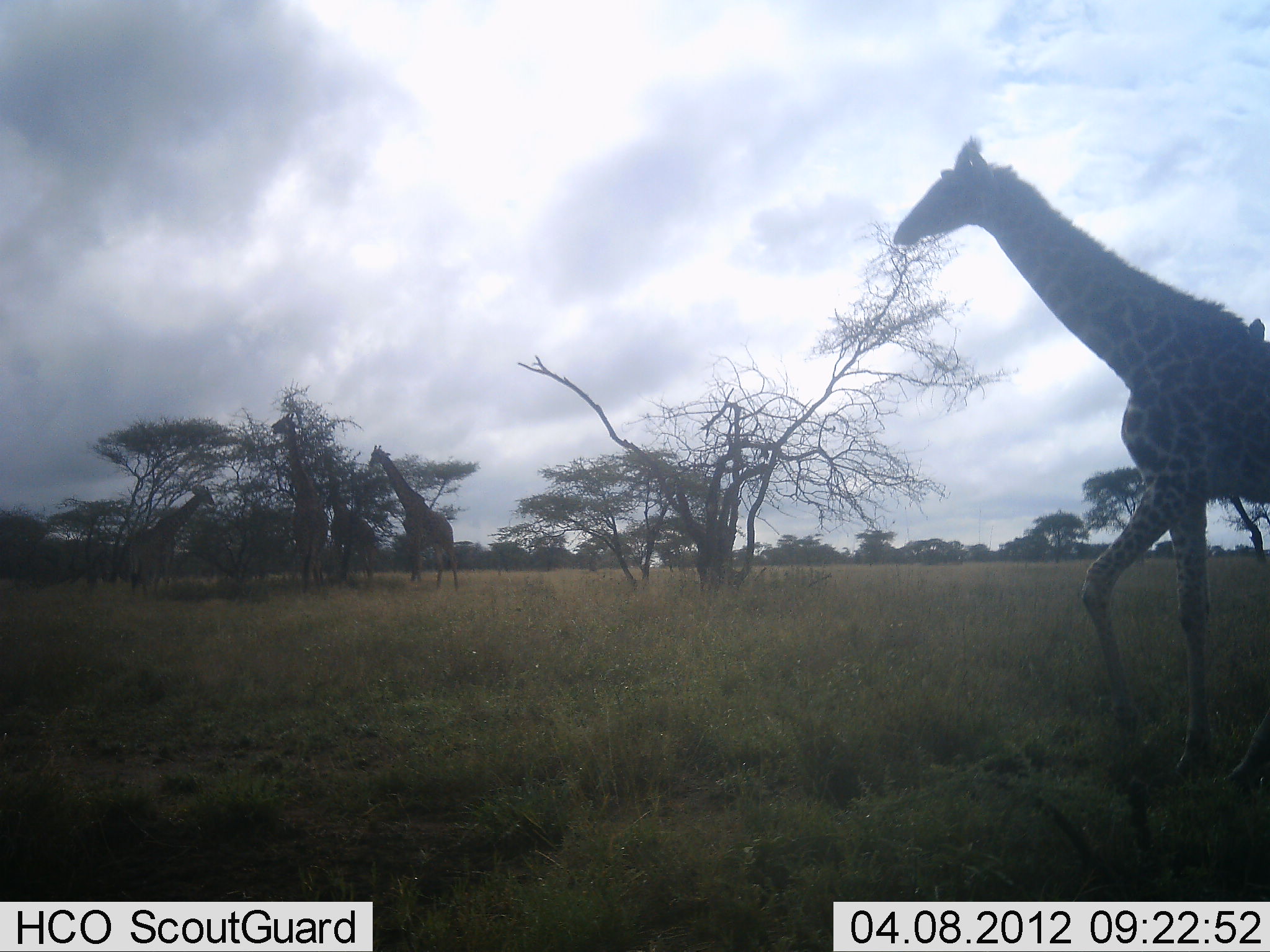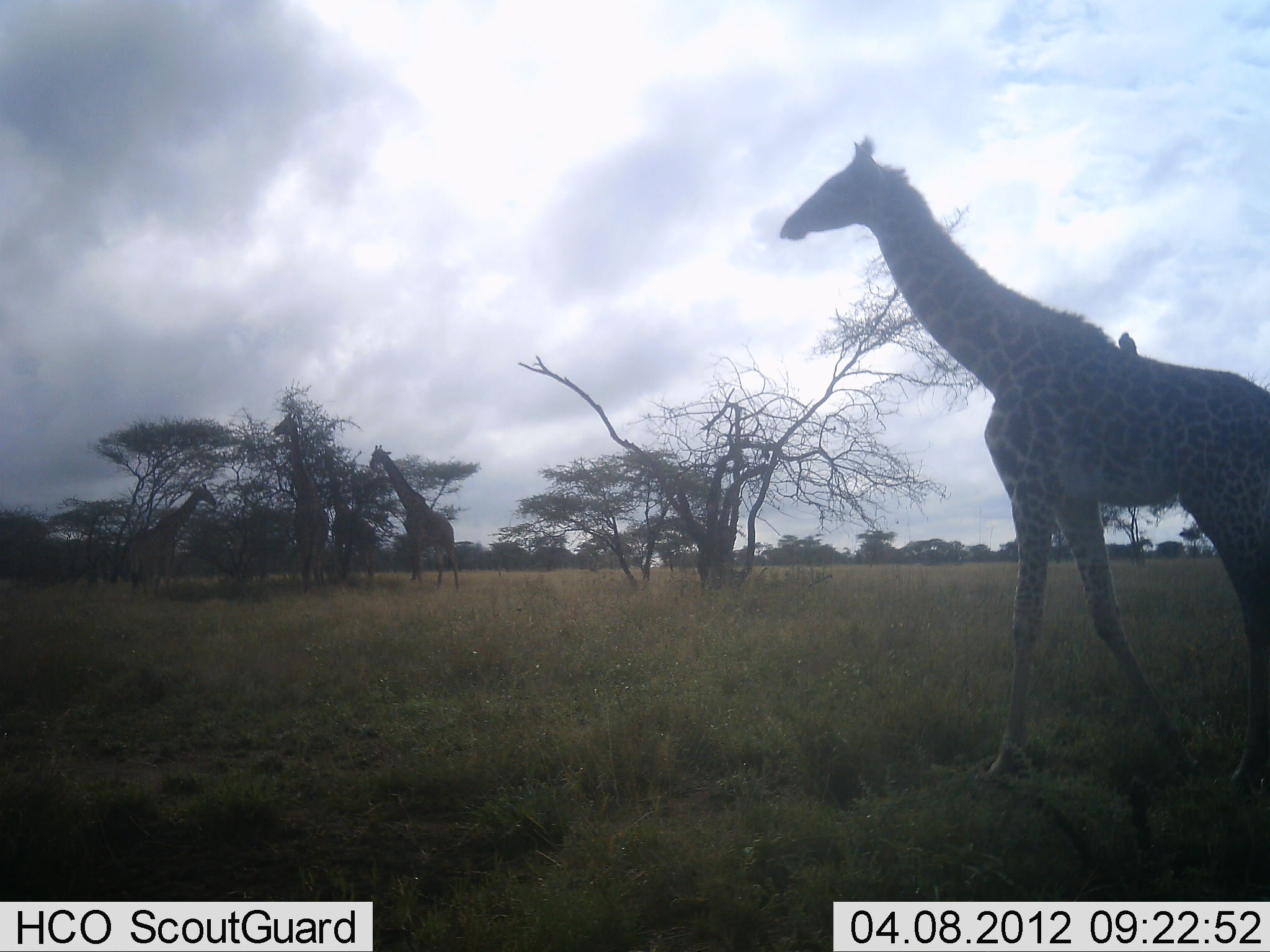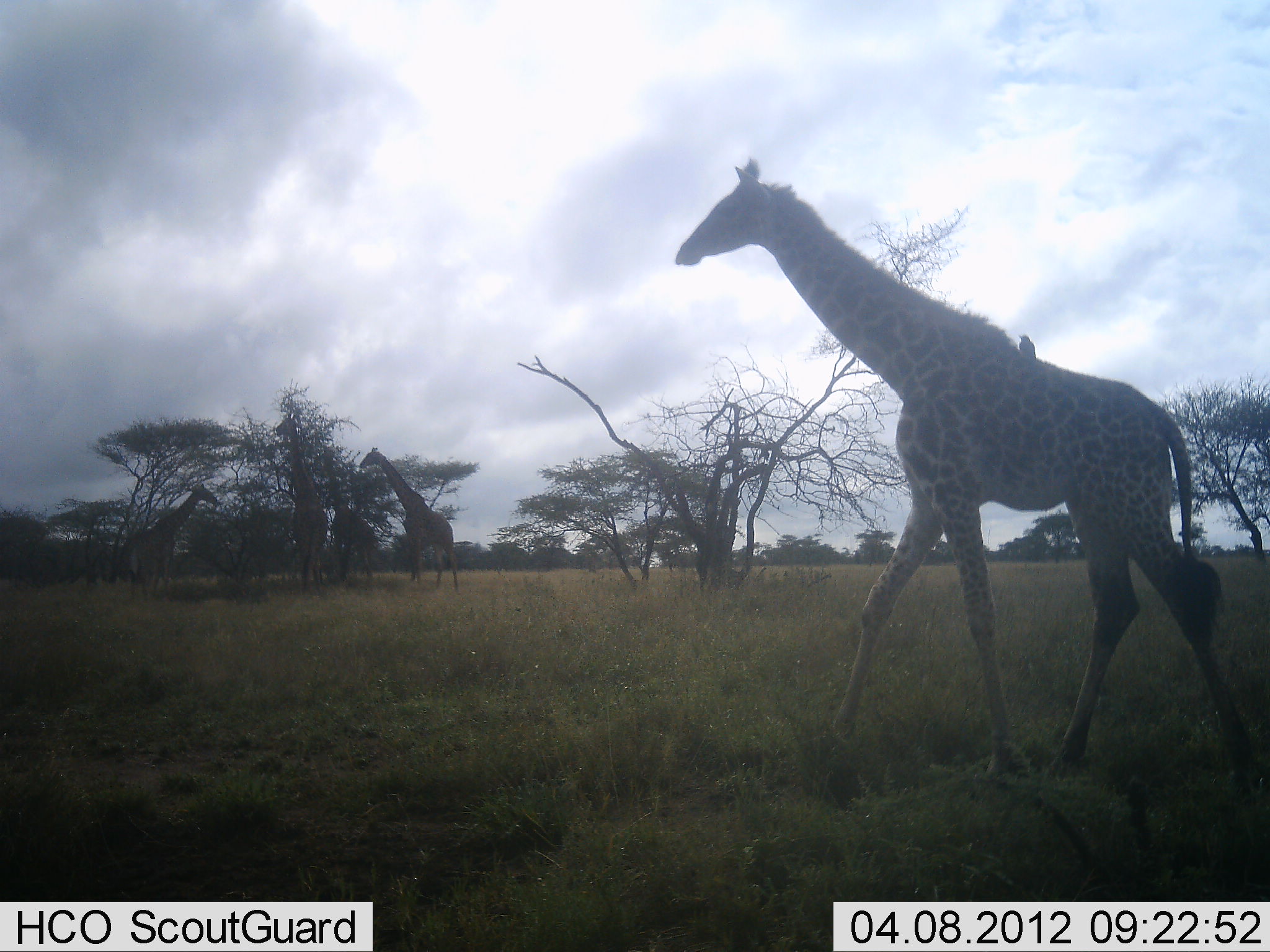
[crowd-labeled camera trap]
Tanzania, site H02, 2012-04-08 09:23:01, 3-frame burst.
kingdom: Animalia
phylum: Chordata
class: Mammalia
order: Artiodactyla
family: Giraffidae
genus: Giraffa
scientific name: Giraffa camelopardalis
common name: giraffe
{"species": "giraffe (Giraffa camelopardalis)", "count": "5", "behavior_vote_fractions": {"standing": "50%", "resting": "5%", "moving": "78%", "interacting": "0%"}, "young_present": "12%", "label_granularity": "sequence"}